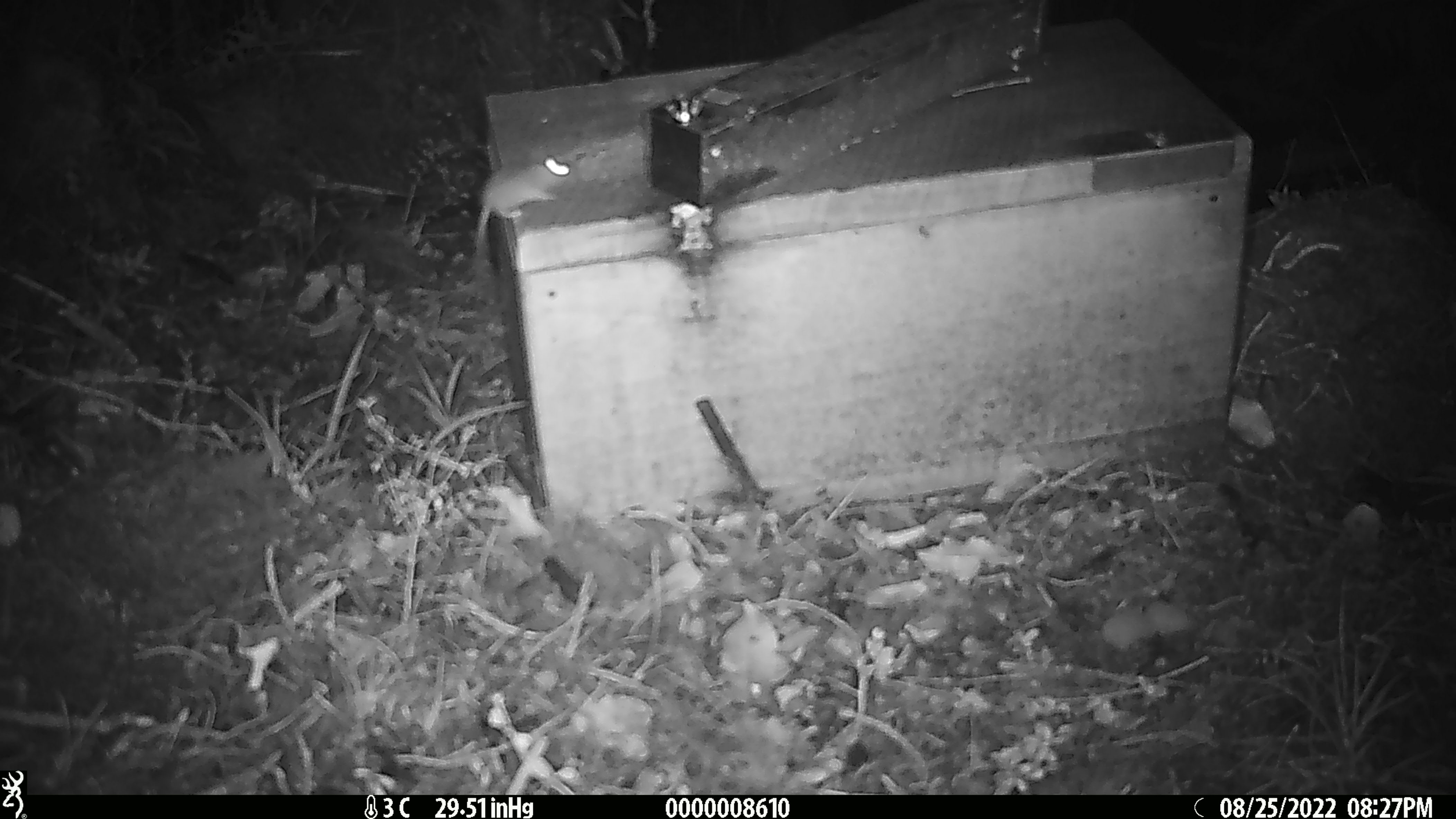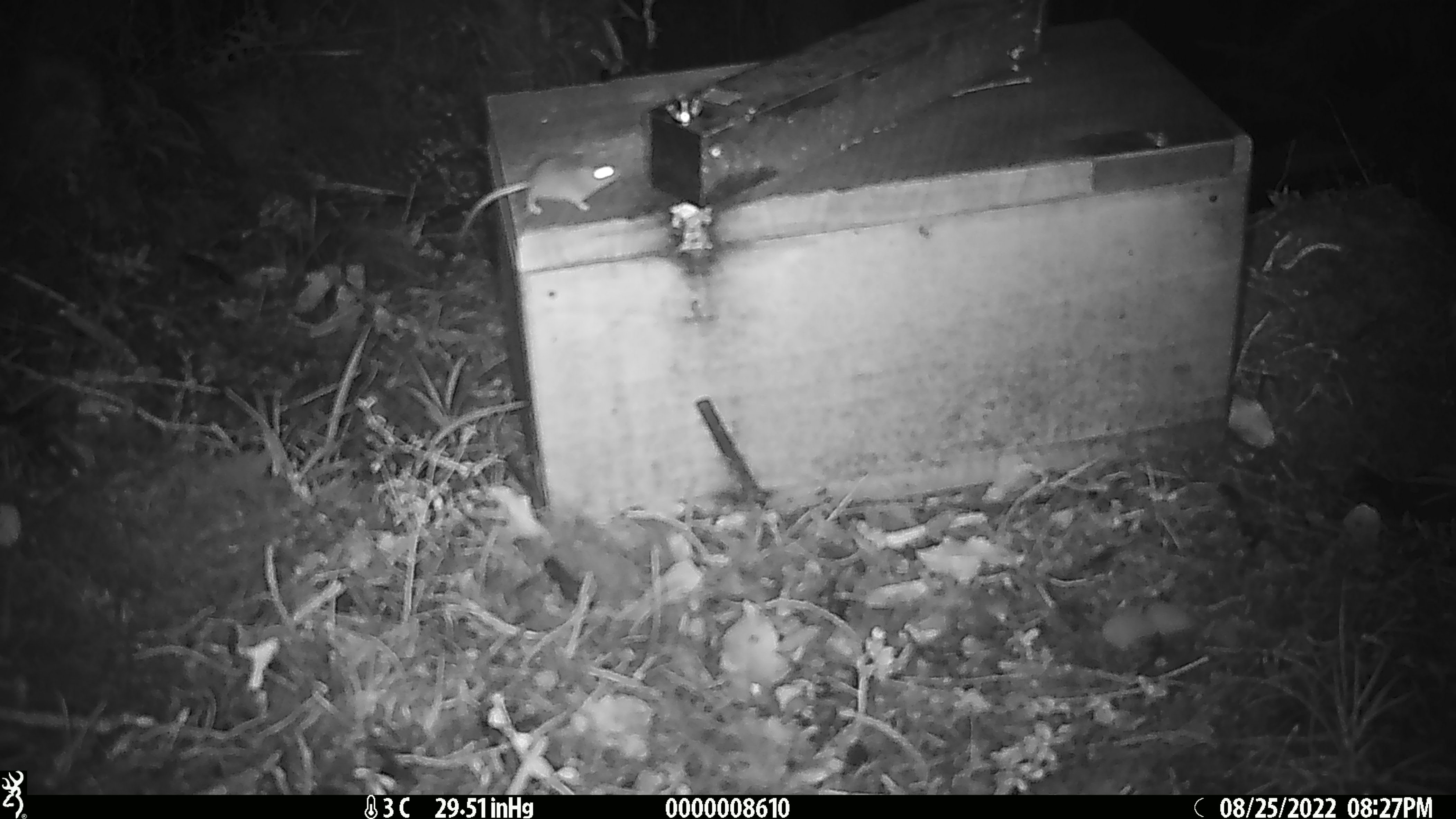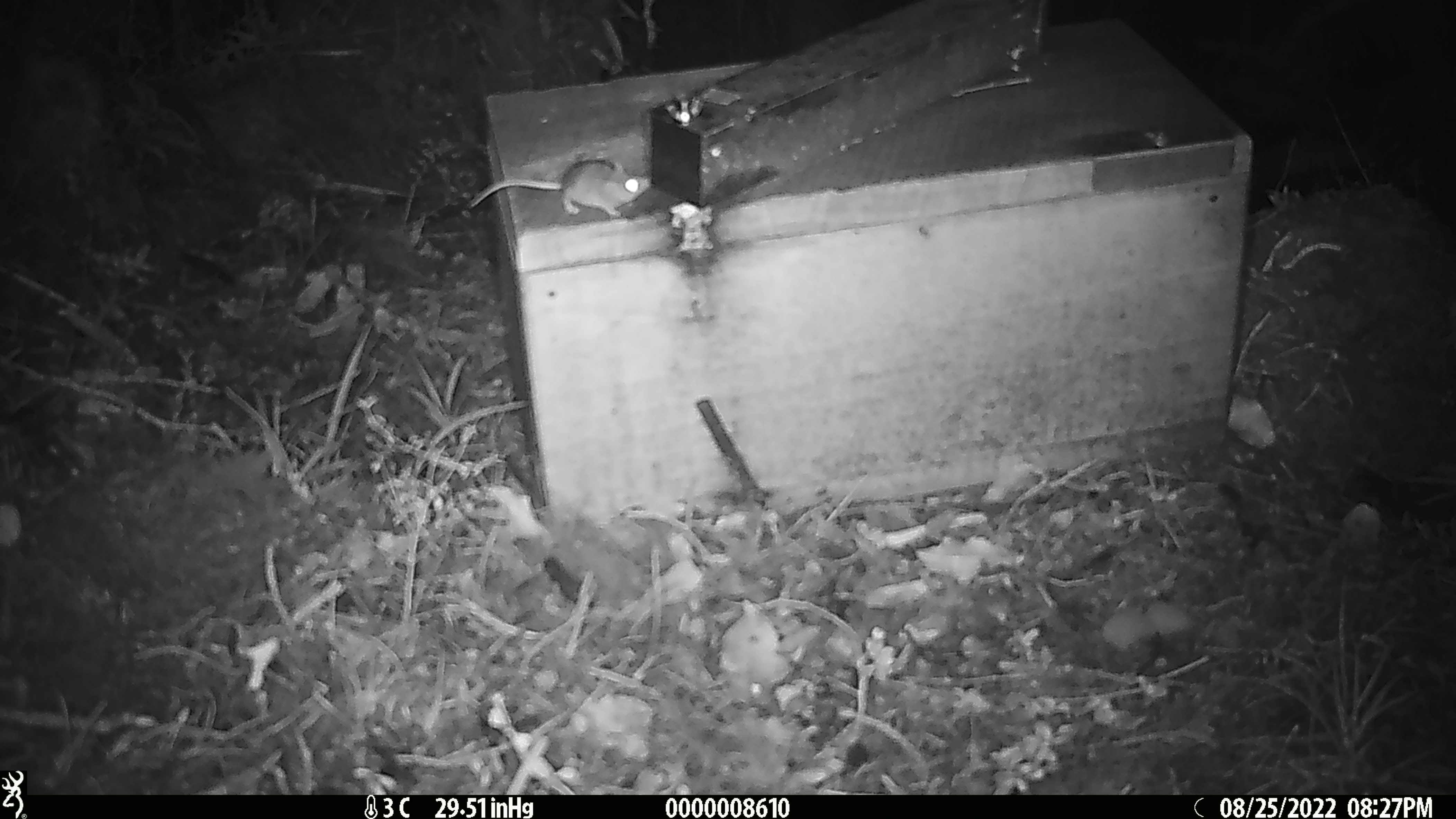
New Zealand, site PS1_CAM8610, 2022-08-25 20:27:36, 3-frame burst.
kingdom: Animalia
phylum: Chordata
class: Mammalia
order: Rodentia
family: Muridae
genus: Mus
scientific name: Mus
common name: mouse